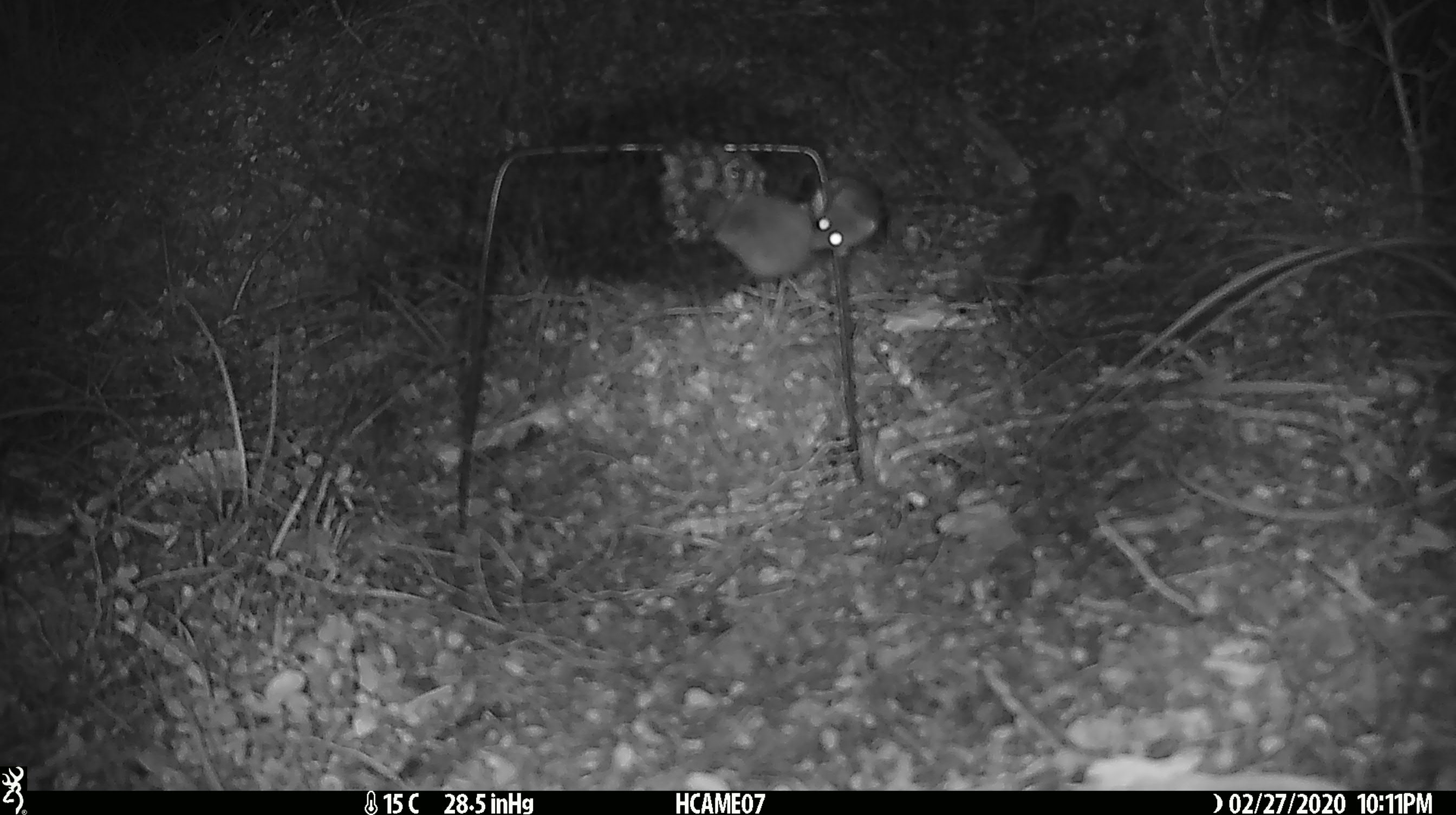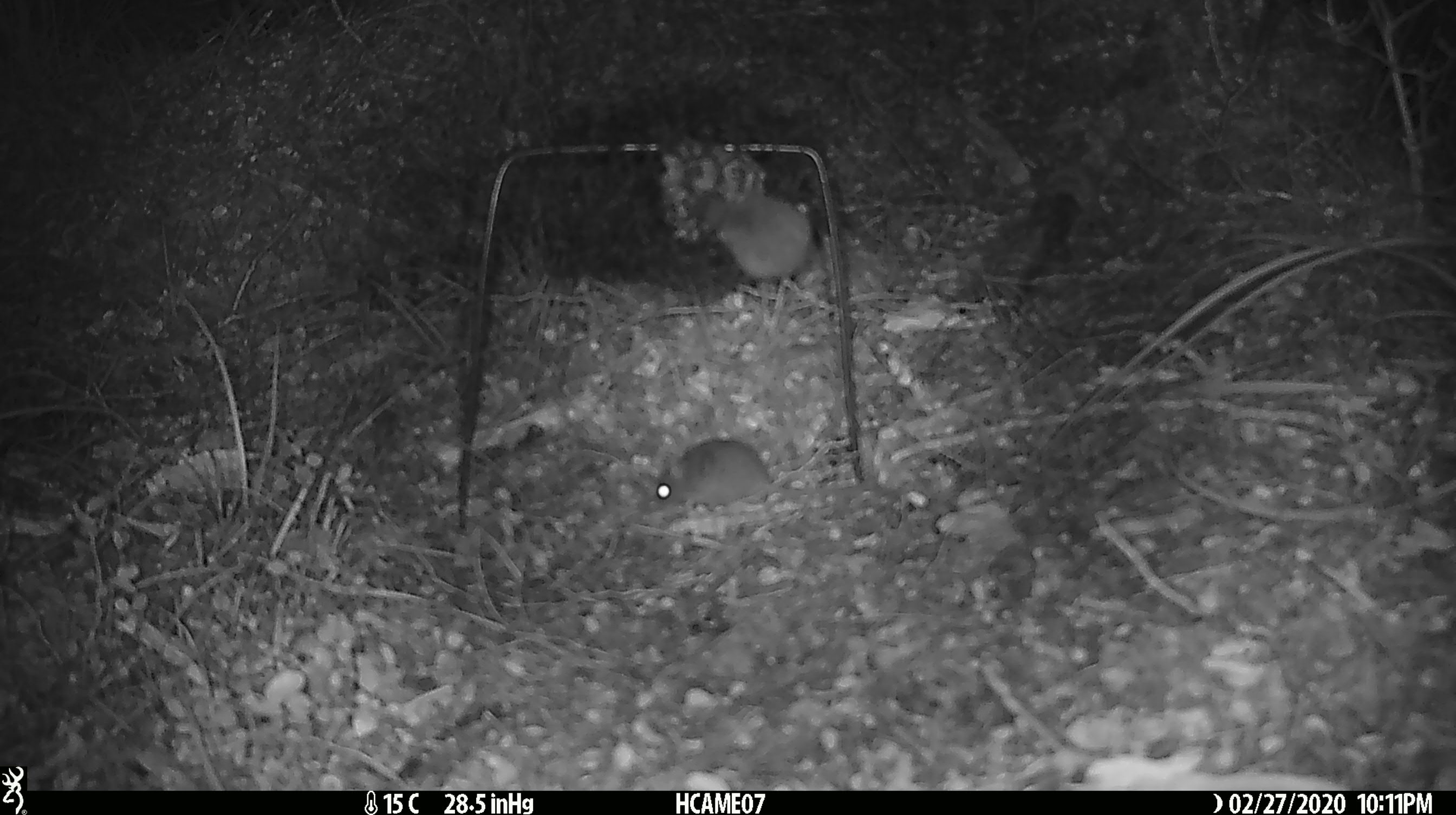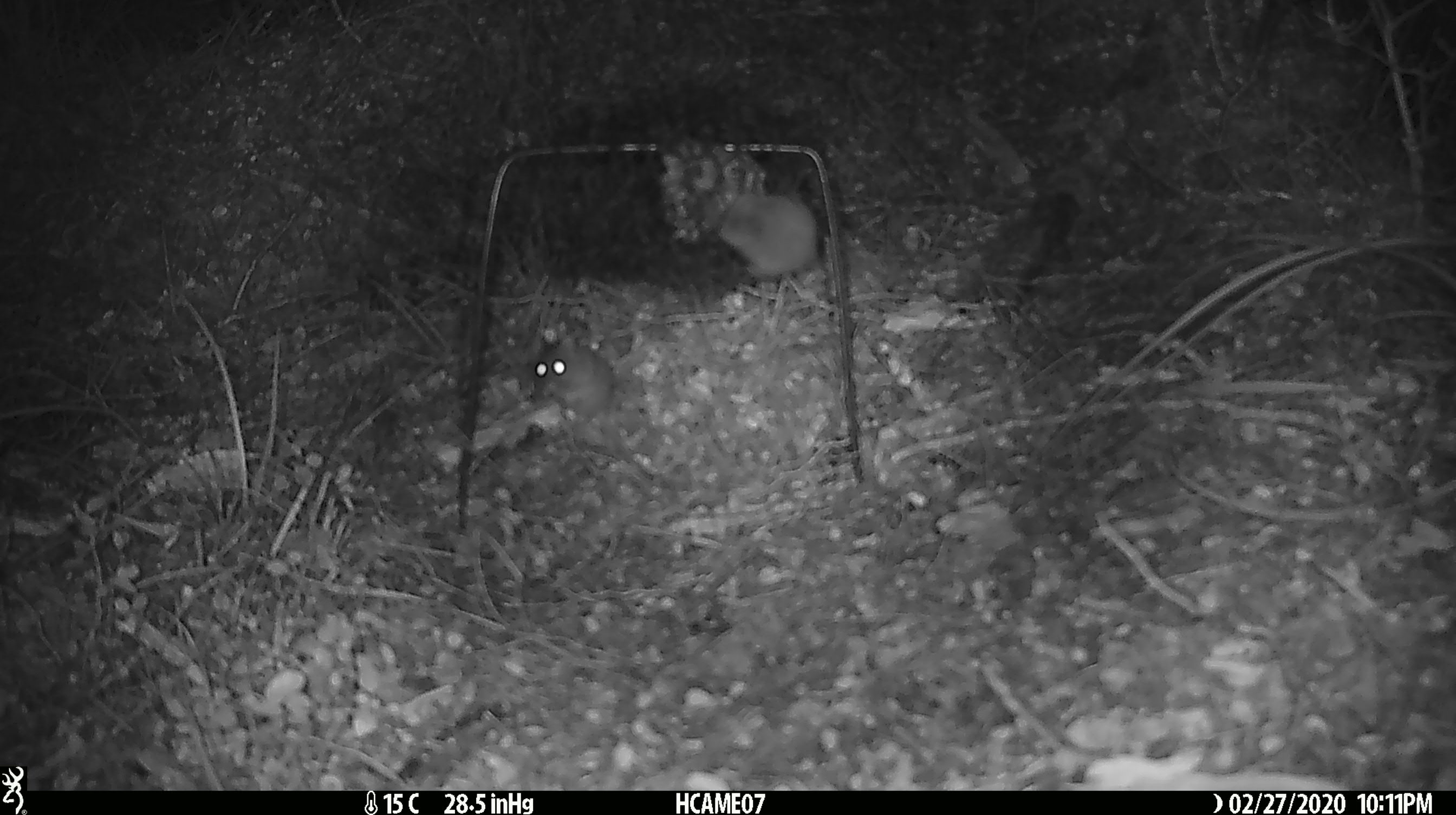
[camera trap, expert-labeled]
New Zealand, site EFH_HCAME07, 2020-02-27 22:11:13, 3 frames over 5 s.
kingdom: Animalia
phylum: Chordata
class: Mammalia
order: Rodentia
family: Muridae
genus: Mus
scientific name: Mus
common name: mouse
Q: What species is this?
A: Mouse (Mus).